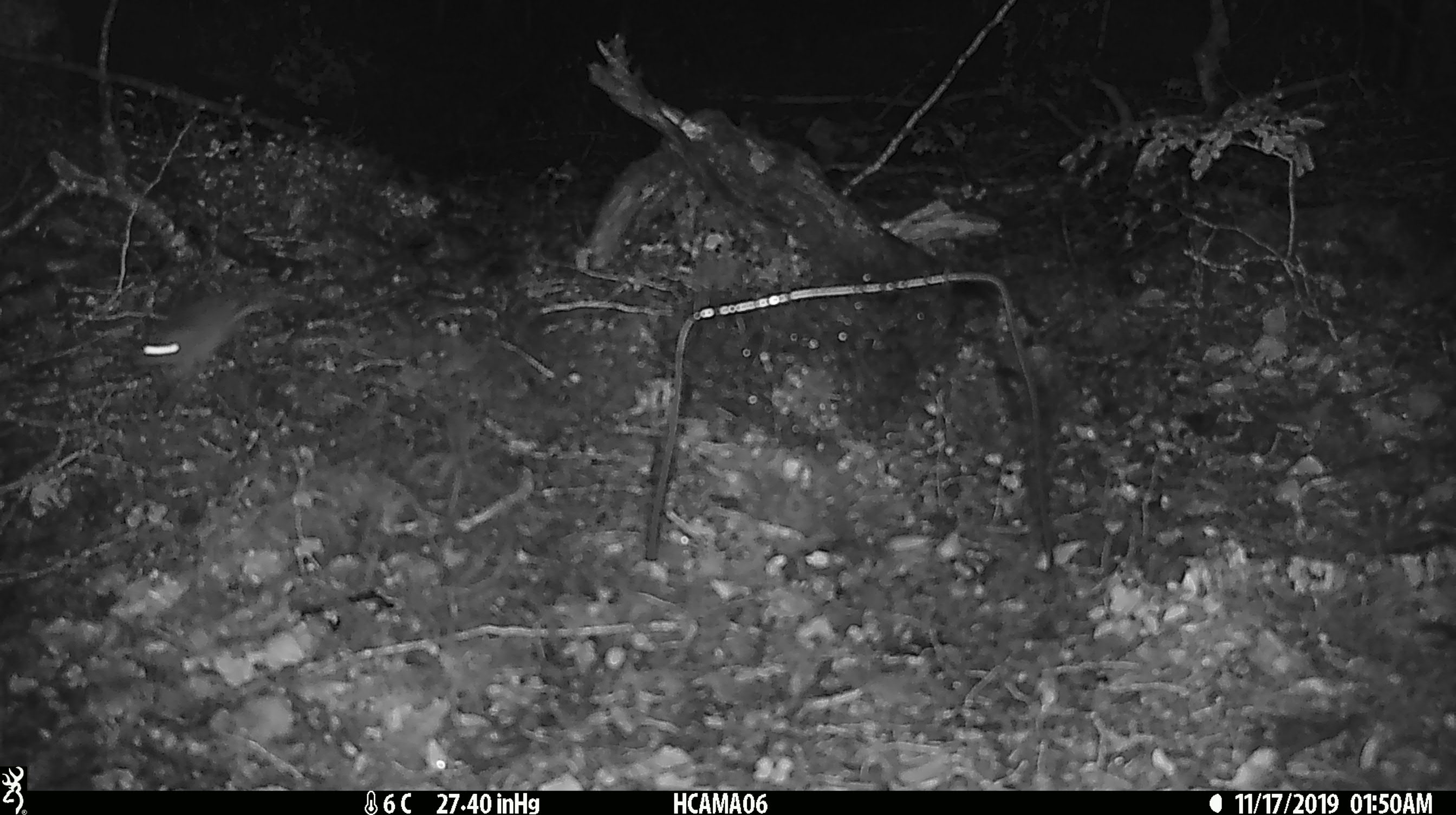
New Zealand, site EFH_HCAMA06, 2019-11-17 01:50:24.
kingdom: Animalia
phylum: Chordata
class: Mammalia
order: Rodentia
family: Muridae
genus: Mus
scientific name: Mus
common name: mouse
Mouse (Mus).